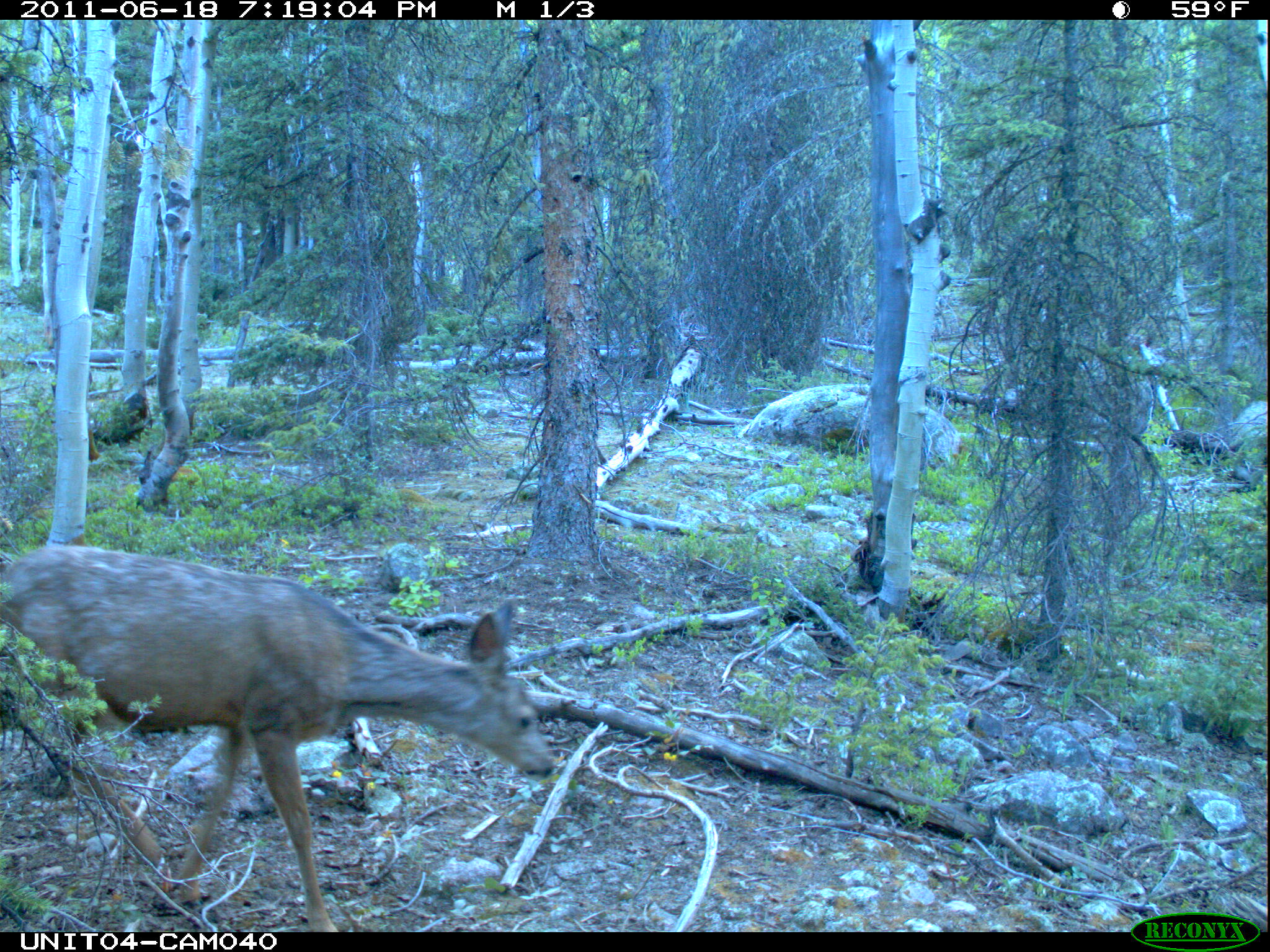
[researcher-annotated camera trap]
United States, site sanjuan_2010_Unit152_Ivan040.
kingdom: Animalia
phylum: Chordata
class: Mammalia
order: Artiodactyla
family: Cervidae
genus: Odocoileus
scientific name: Odocoileus hemionus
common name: mule deer